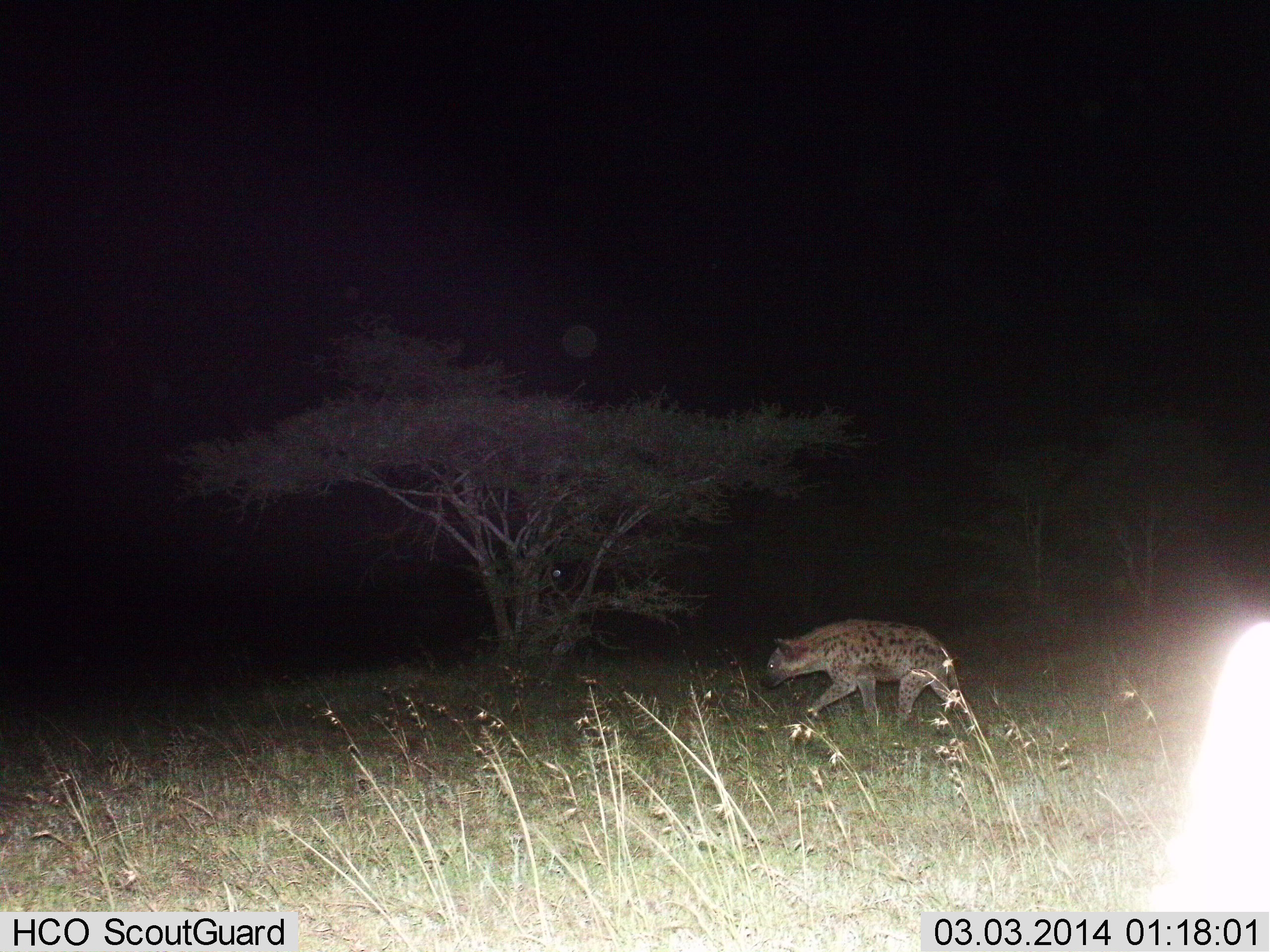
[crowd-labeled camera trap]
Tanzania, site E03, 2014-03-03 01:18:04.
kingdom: Animalia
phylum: Chordata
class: Mammalia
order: Carnivora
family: Hyaenidae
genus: Crocuta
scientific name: Crocuta crocuta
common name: spotted hyena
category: hyenaspotted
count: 1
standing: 3%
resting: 0%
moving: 99%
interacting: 0%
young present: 0%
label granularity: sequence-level